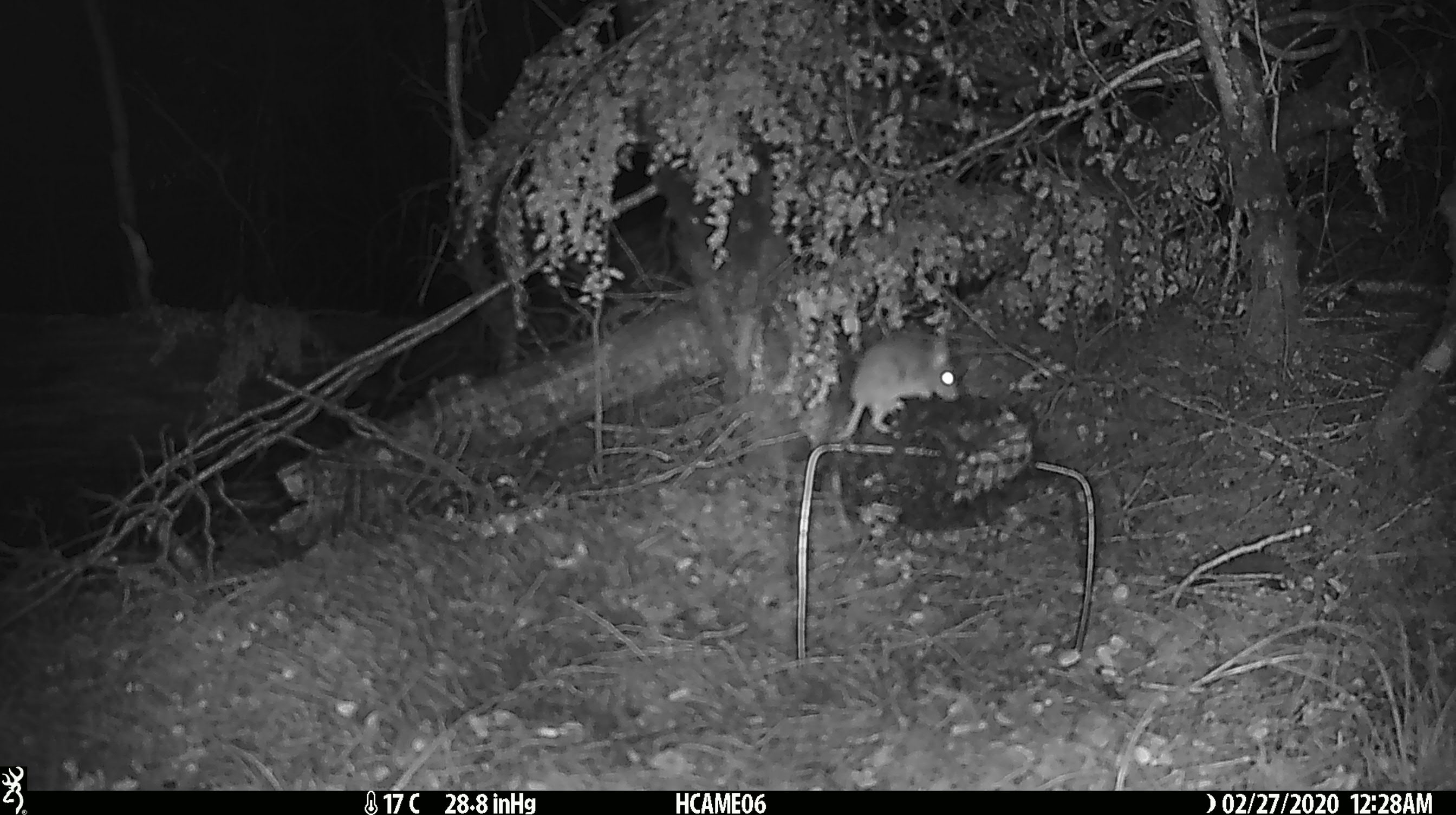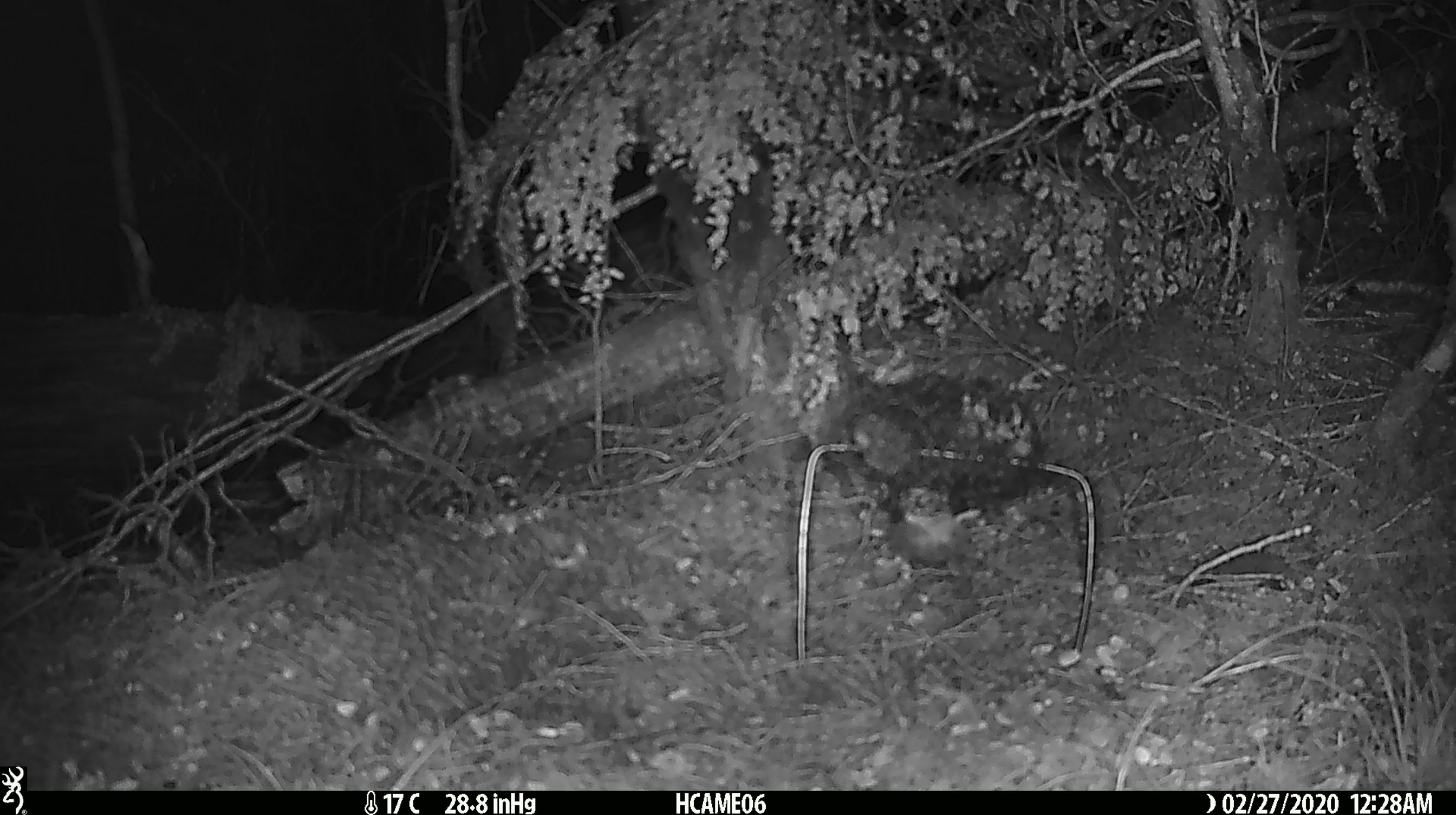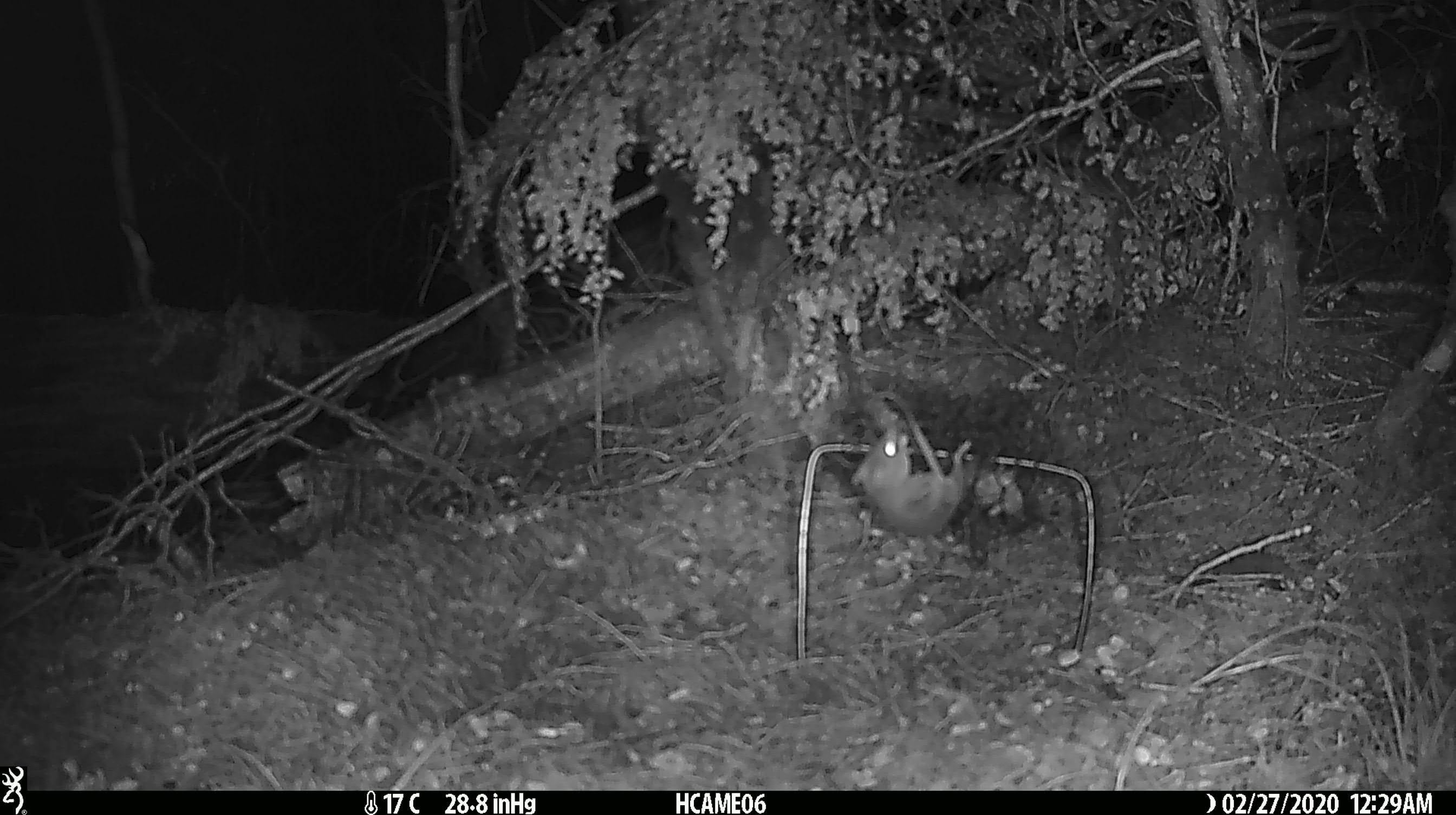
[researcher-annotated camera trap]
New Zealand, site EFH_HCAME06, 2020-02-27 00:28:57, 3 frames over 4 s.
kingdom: Animalia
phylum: Chordata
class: Mammalia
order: Rodentia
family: Muridae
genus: Mus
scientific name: Mus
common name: mouse